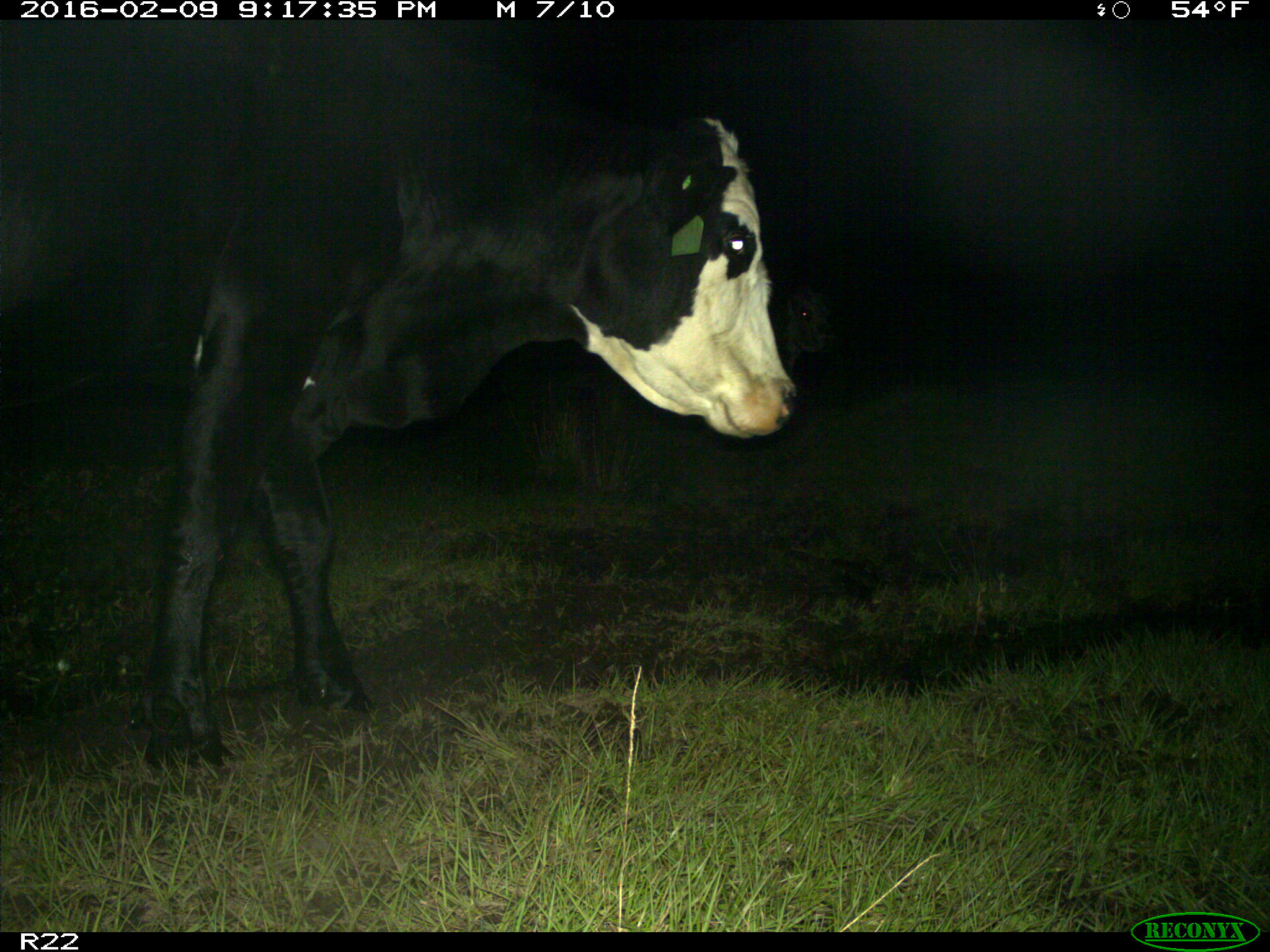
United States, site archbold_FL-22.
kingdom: Animalia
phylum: Chordata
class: Mammalia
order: Artiodactyla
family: Bovidae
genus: Bos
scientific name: Bos taurus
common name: domestic cow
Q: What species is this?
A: Bos taurus (domestic cow).